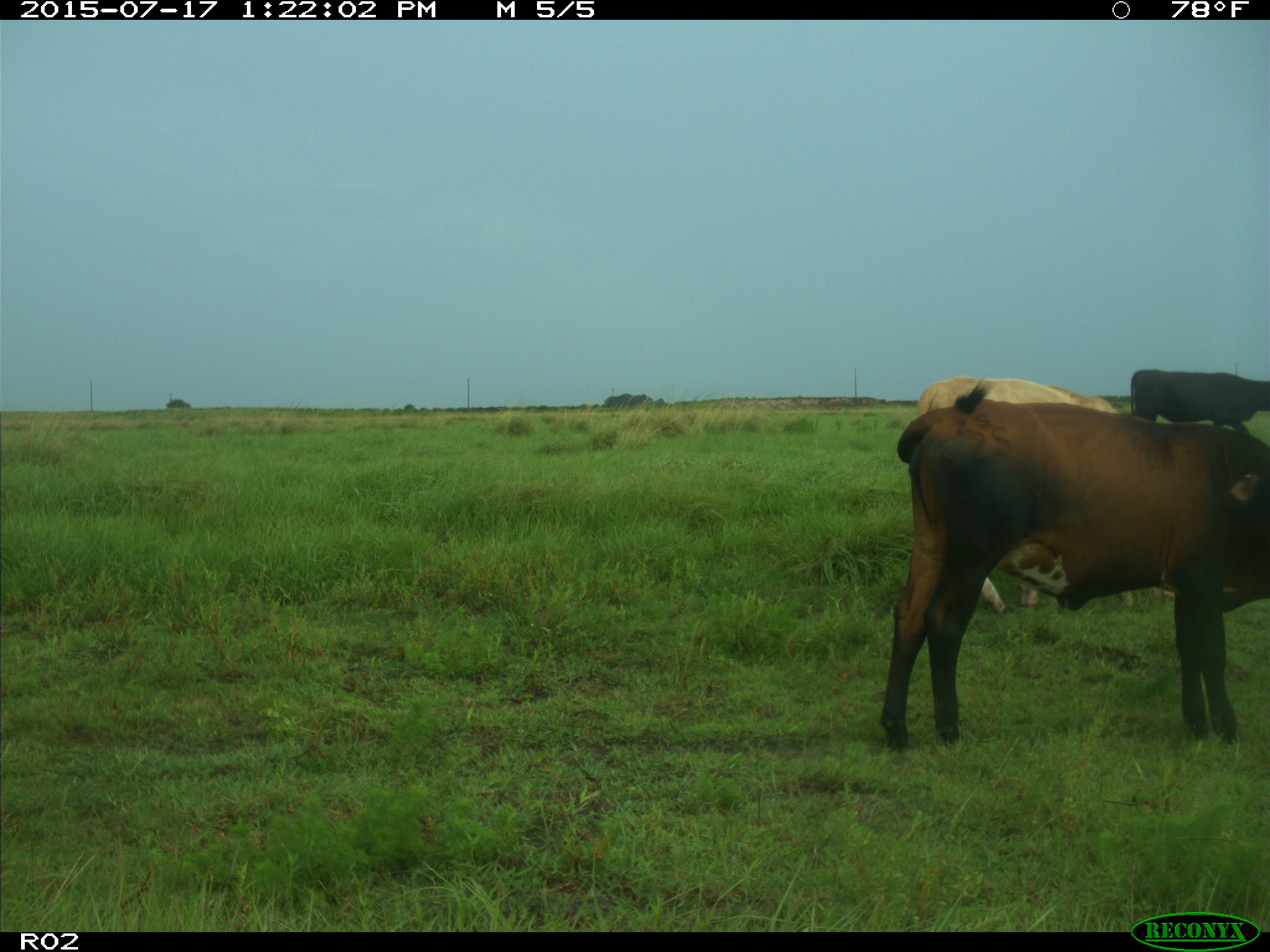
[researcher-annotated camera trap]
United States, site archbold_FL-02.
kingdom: Animalia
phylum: Chordata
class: Mammalia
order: Artiodactyla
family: Bovidae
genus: Bos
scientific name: Bos taurus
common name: domestic cow